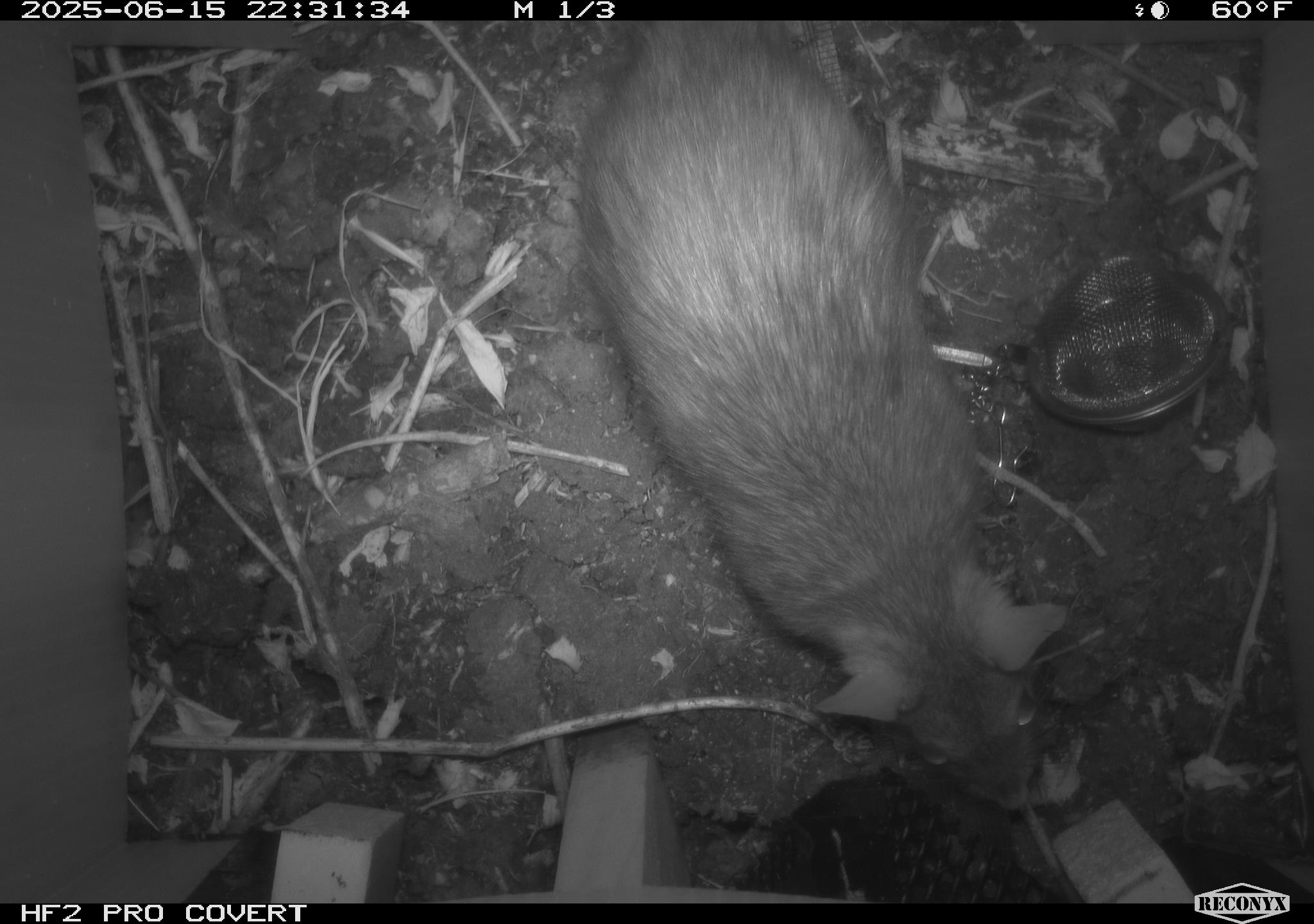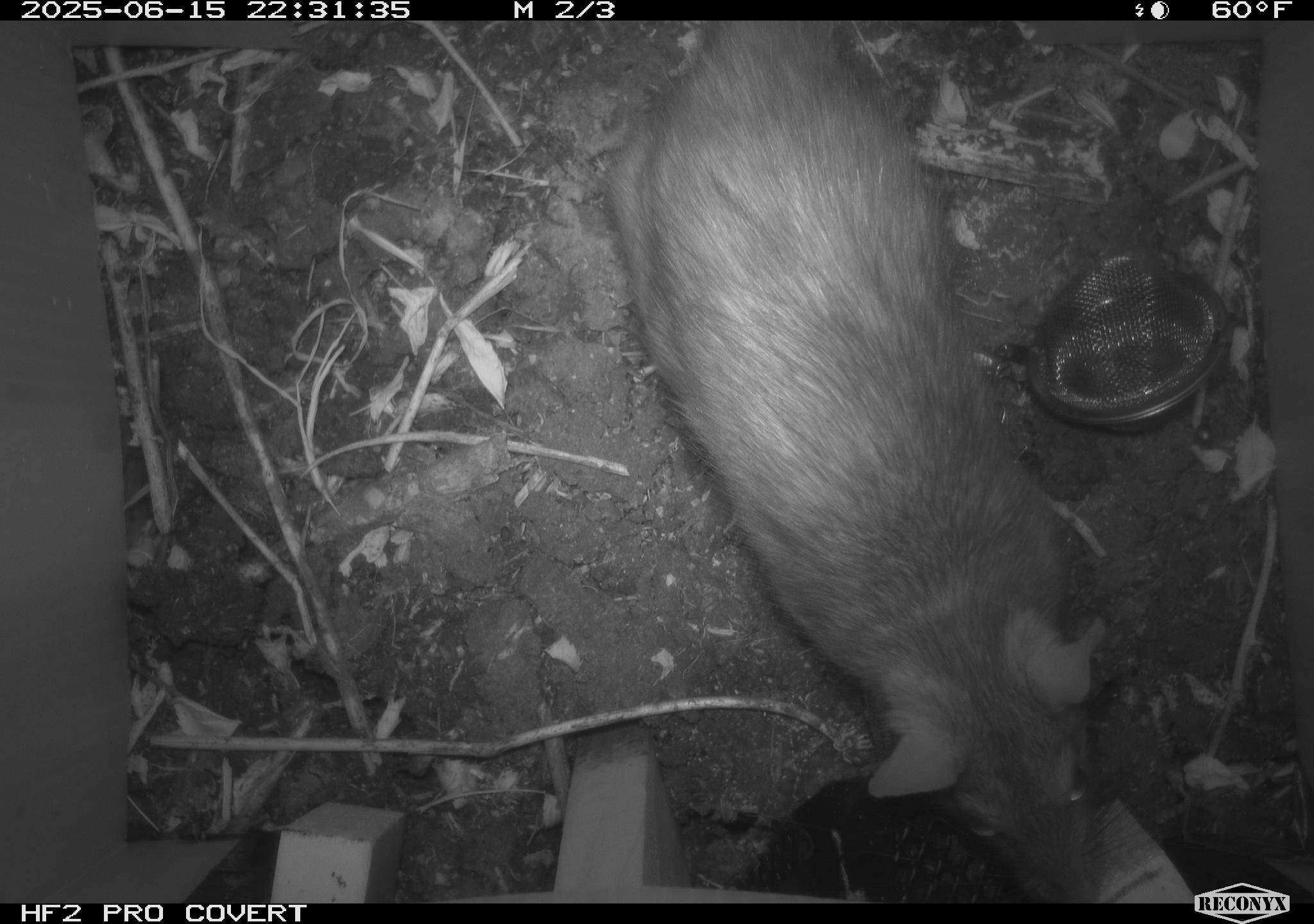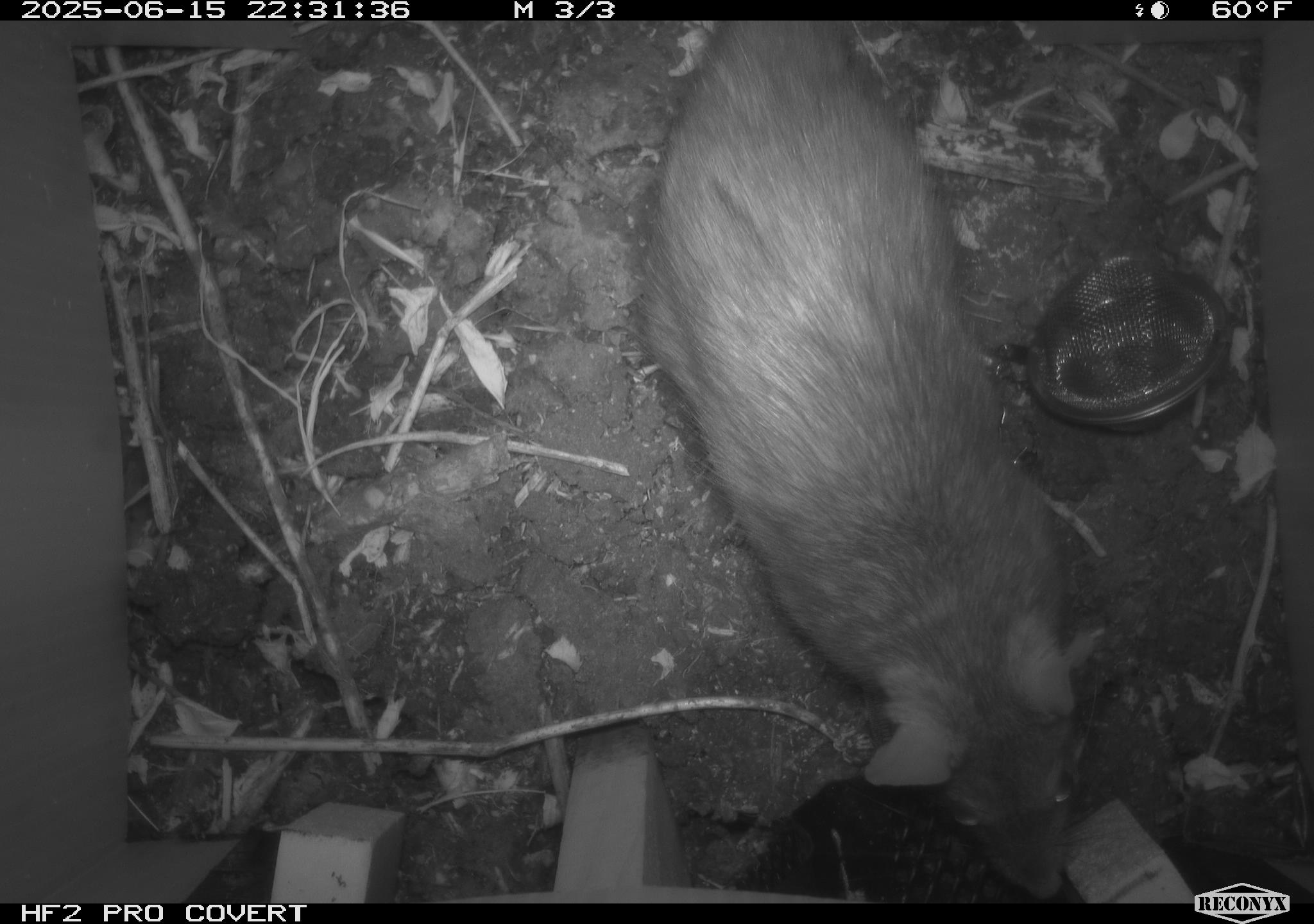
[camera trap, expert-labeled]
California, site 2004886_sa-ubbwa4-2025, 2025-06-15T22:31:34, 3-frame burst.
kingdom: Animalia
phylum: Chordata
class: Mammalia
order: Rodentia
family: Muridae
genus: Rattus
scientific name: Rattus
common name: rat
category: rattus species